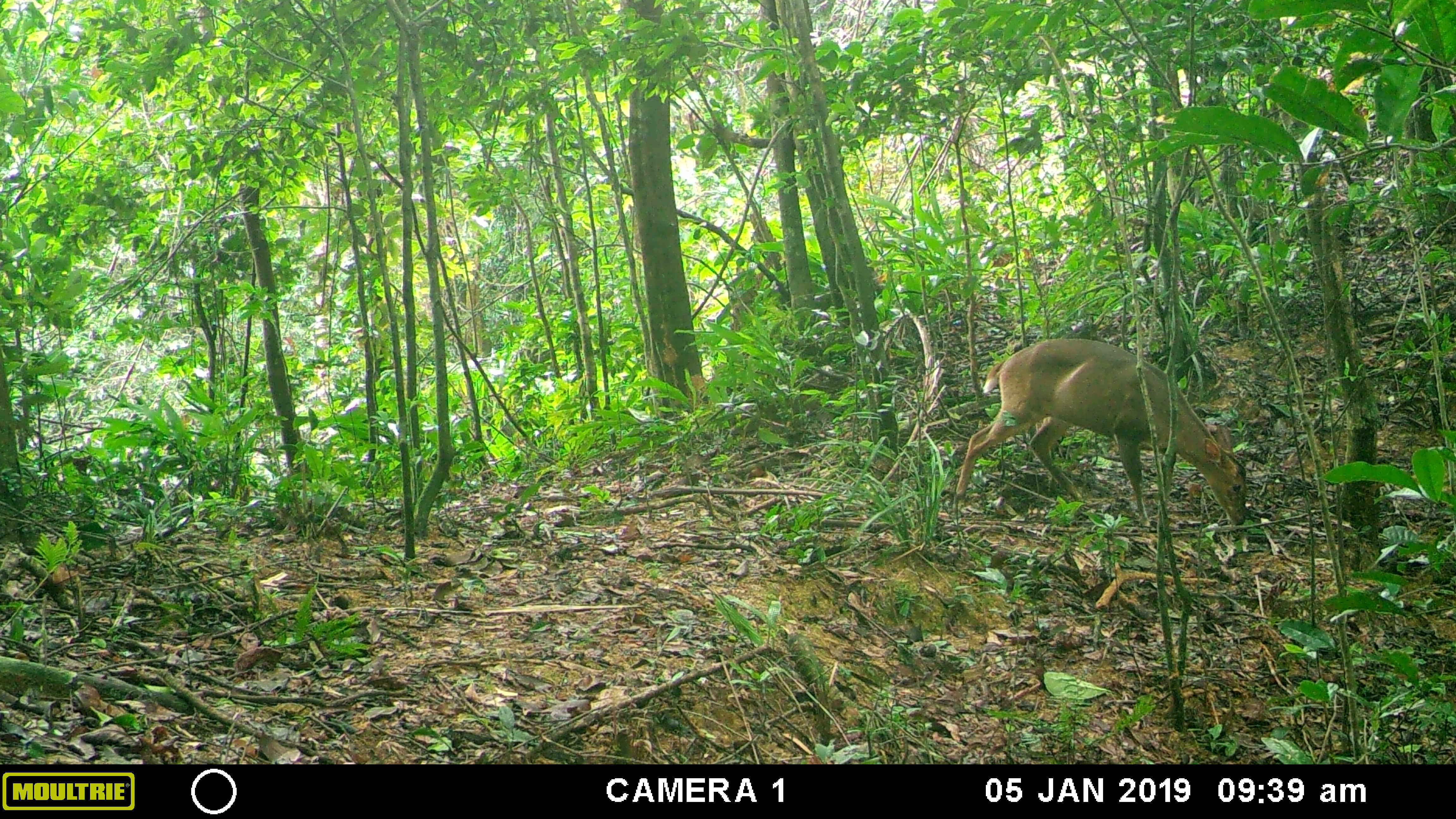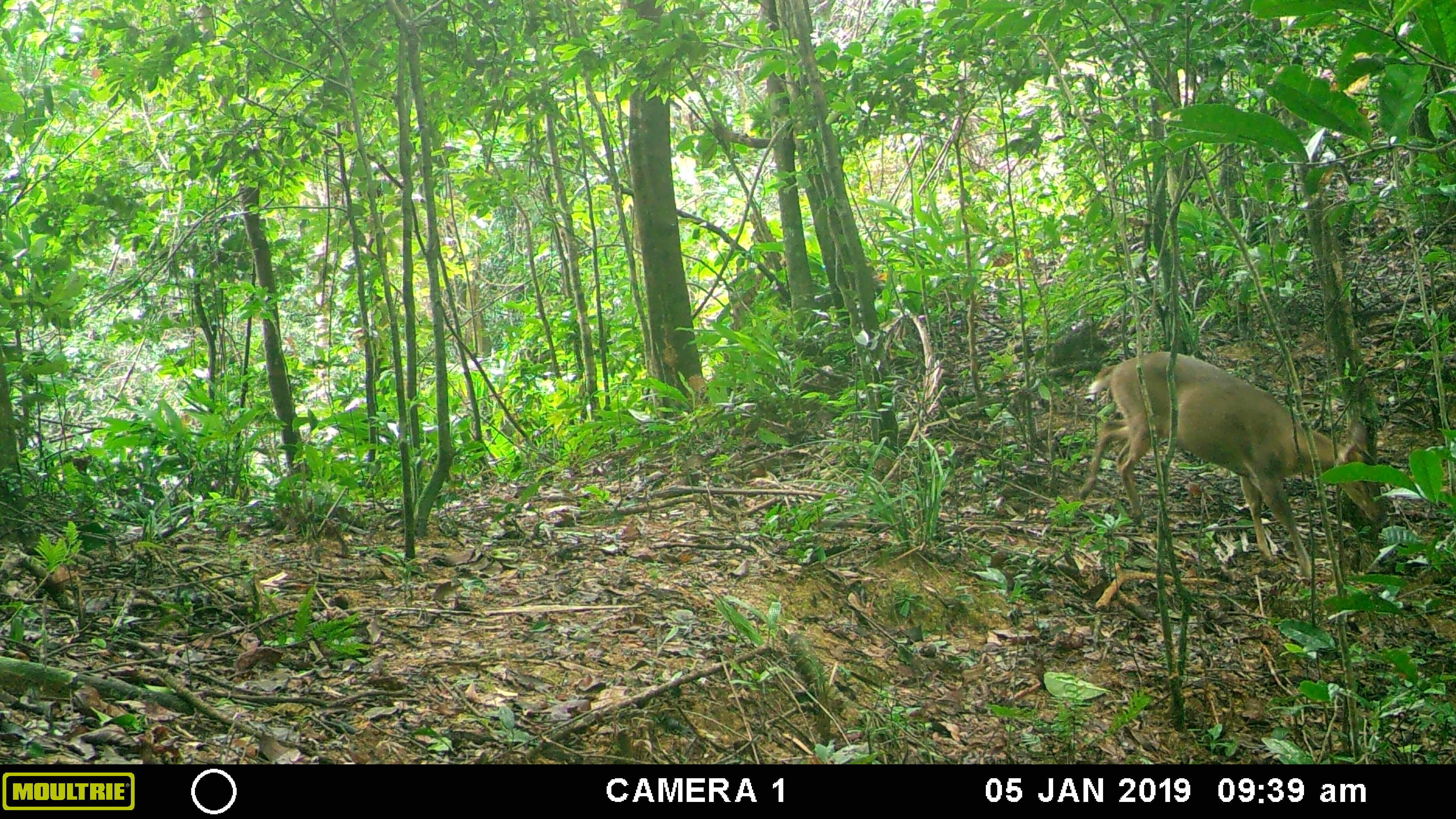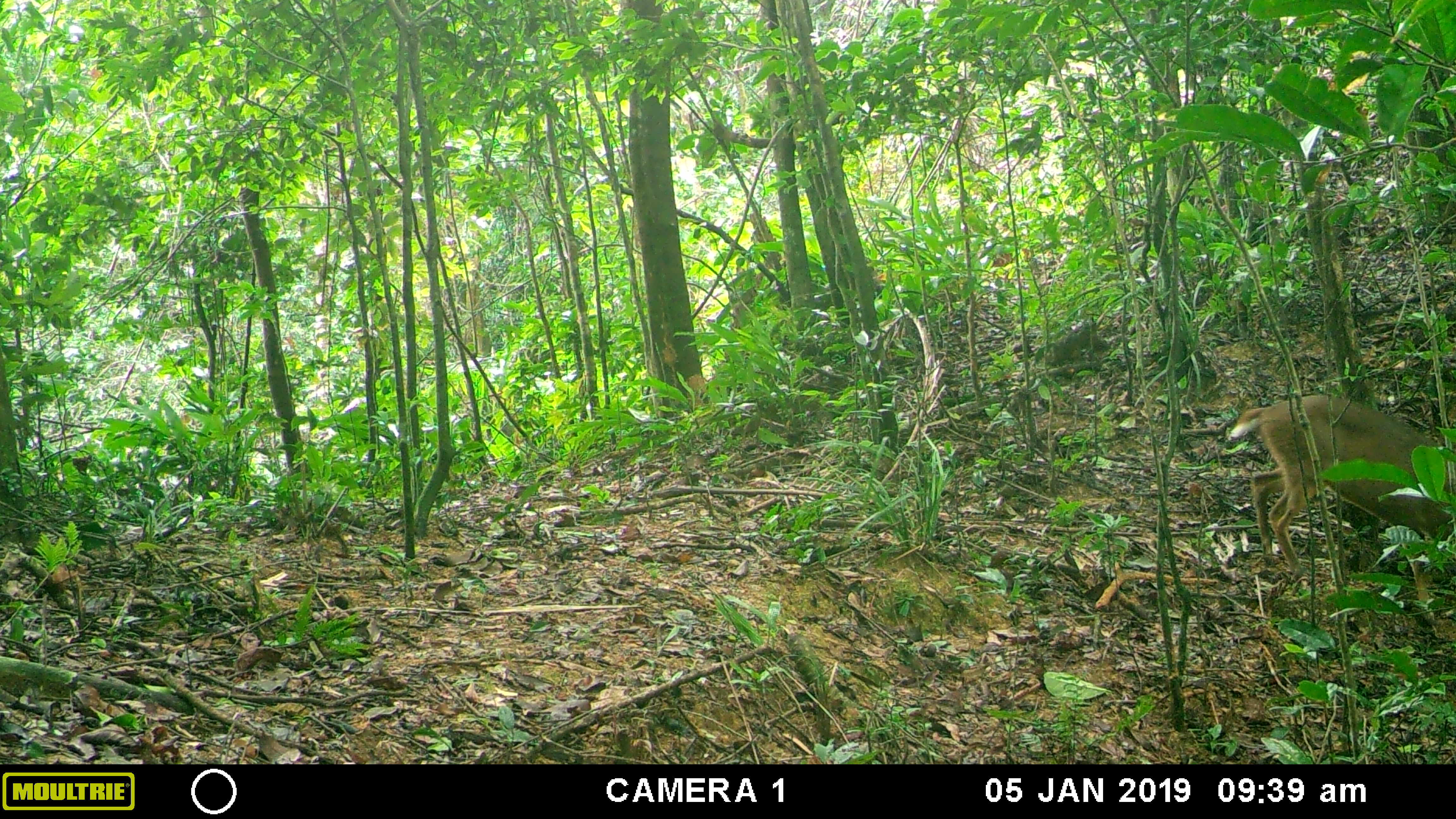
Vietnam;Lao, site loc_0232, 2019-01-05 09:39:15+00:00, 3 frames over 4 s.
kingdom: Animalia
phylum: Chordata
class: Mammalia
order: Artiodactyla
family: Cervidae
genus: Muntiacus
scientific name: Muntiacus vuquangensis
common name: large-antlered muntjac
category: large antlered muntjac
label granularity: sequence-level